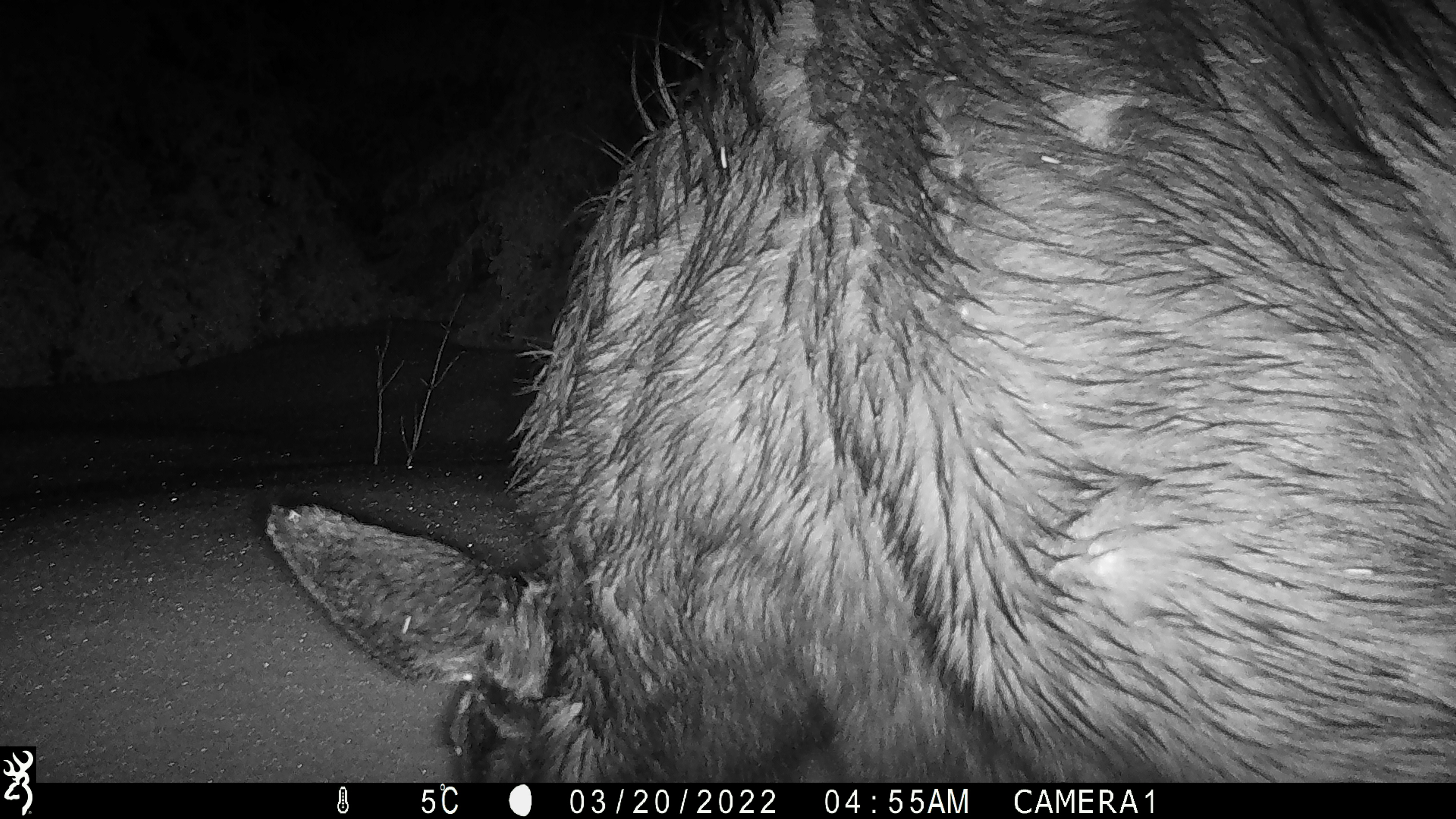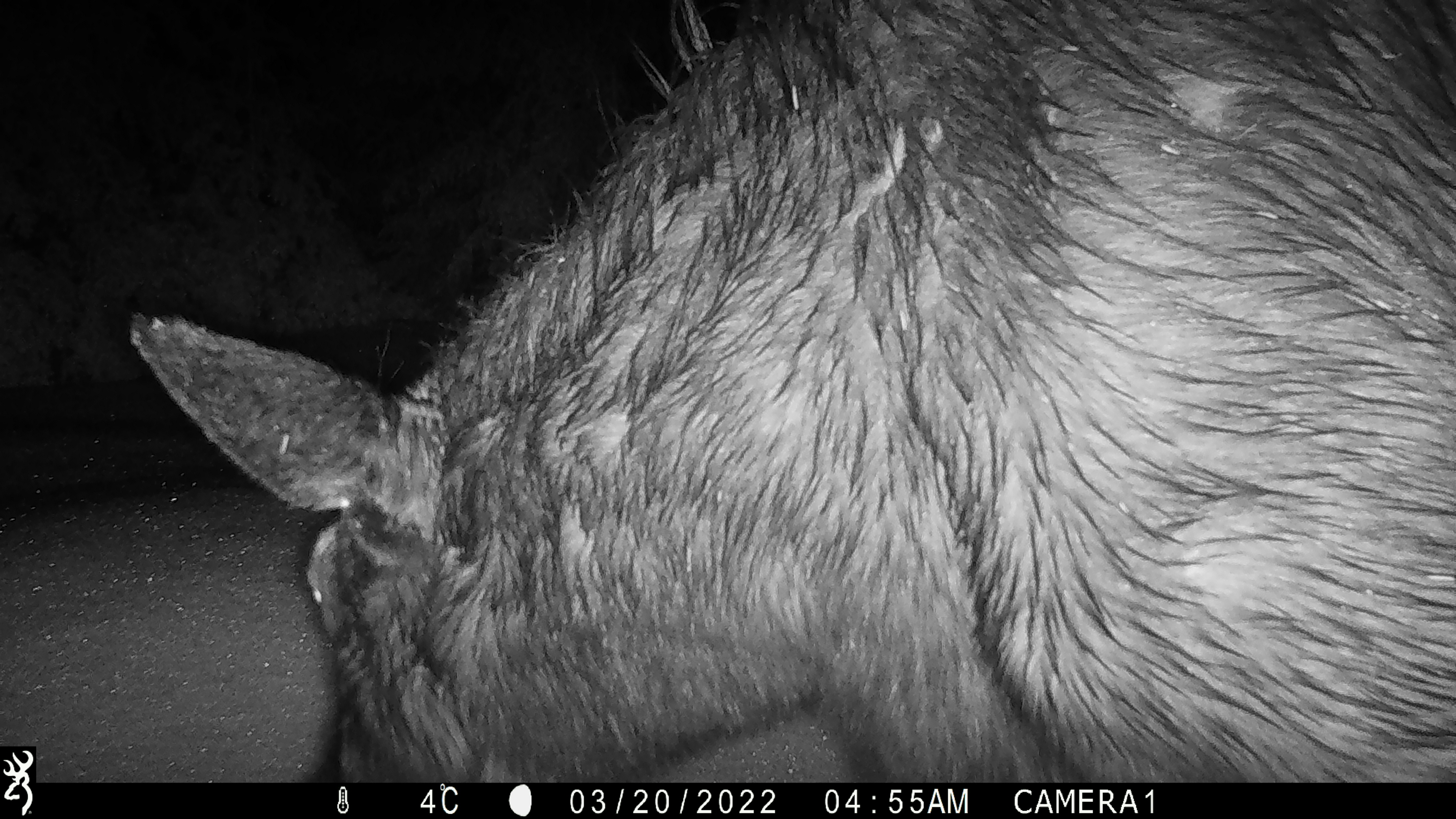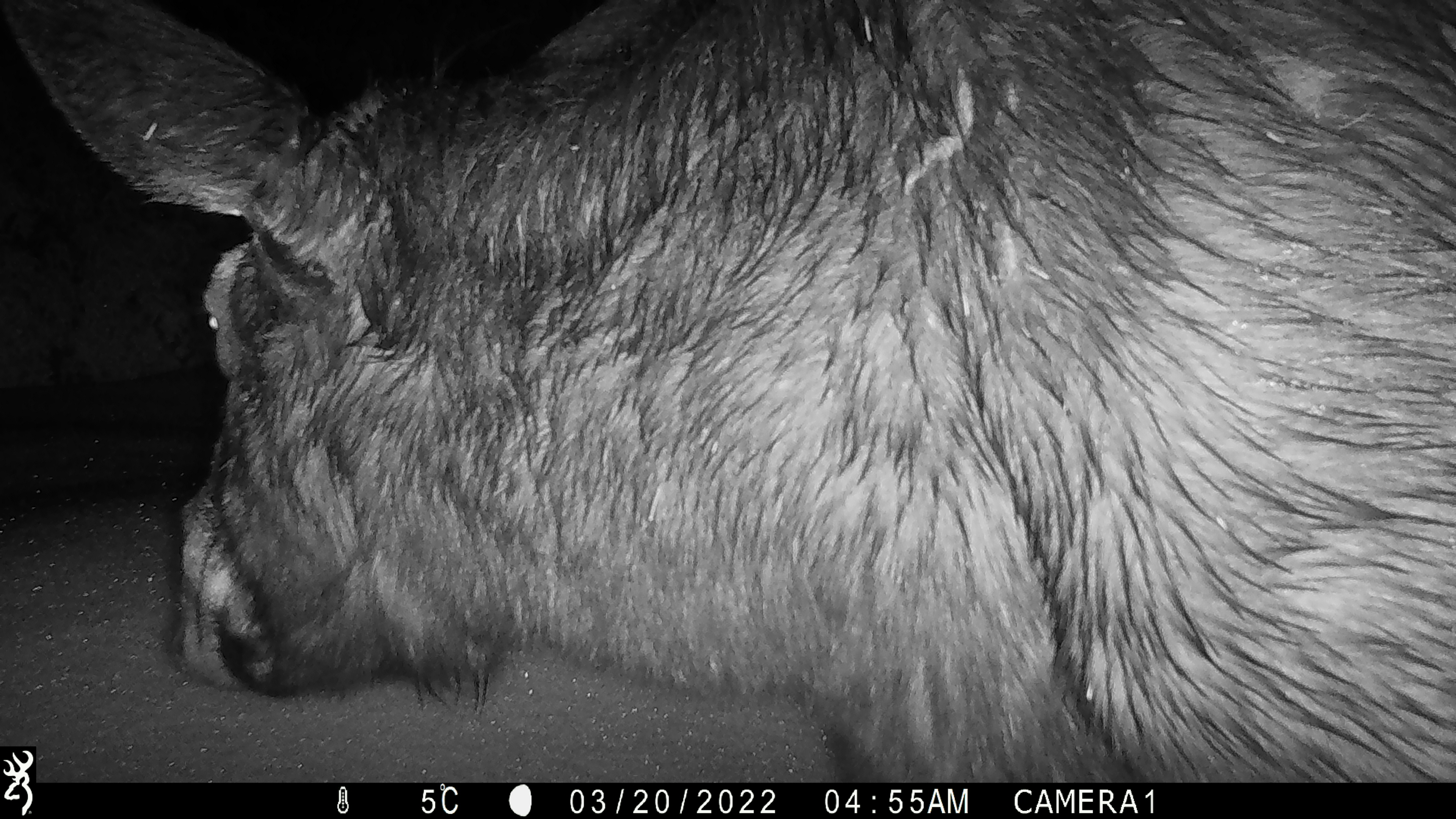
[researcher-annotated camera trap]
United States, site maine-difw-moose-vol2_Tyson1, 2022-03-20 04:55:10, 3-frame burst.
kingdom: Animalia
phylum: Chordata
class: Mammalia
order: Artiodactyla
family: Cervidae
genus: Alces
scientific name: Alces alces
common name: moose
Moose (Alces alces).